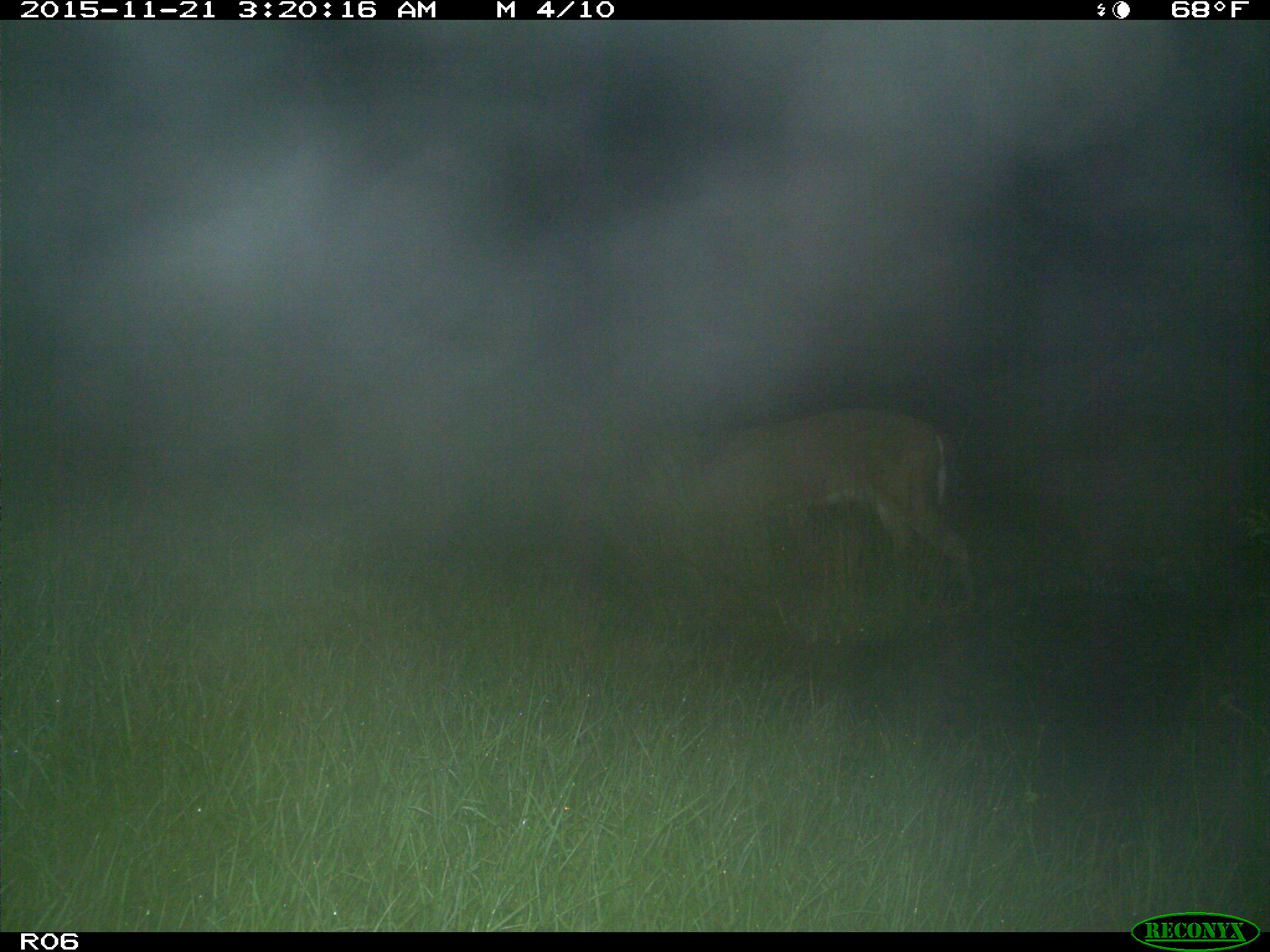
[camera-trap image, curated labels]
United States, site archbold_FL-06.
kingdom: Animalia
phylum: Chordata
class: Mammalia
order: Artiodactyla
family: Cervidae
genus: Odocoileus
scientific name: Odocoileus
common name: deer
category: unidentified deer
Unidentified deer (deer) (Odocoileus).